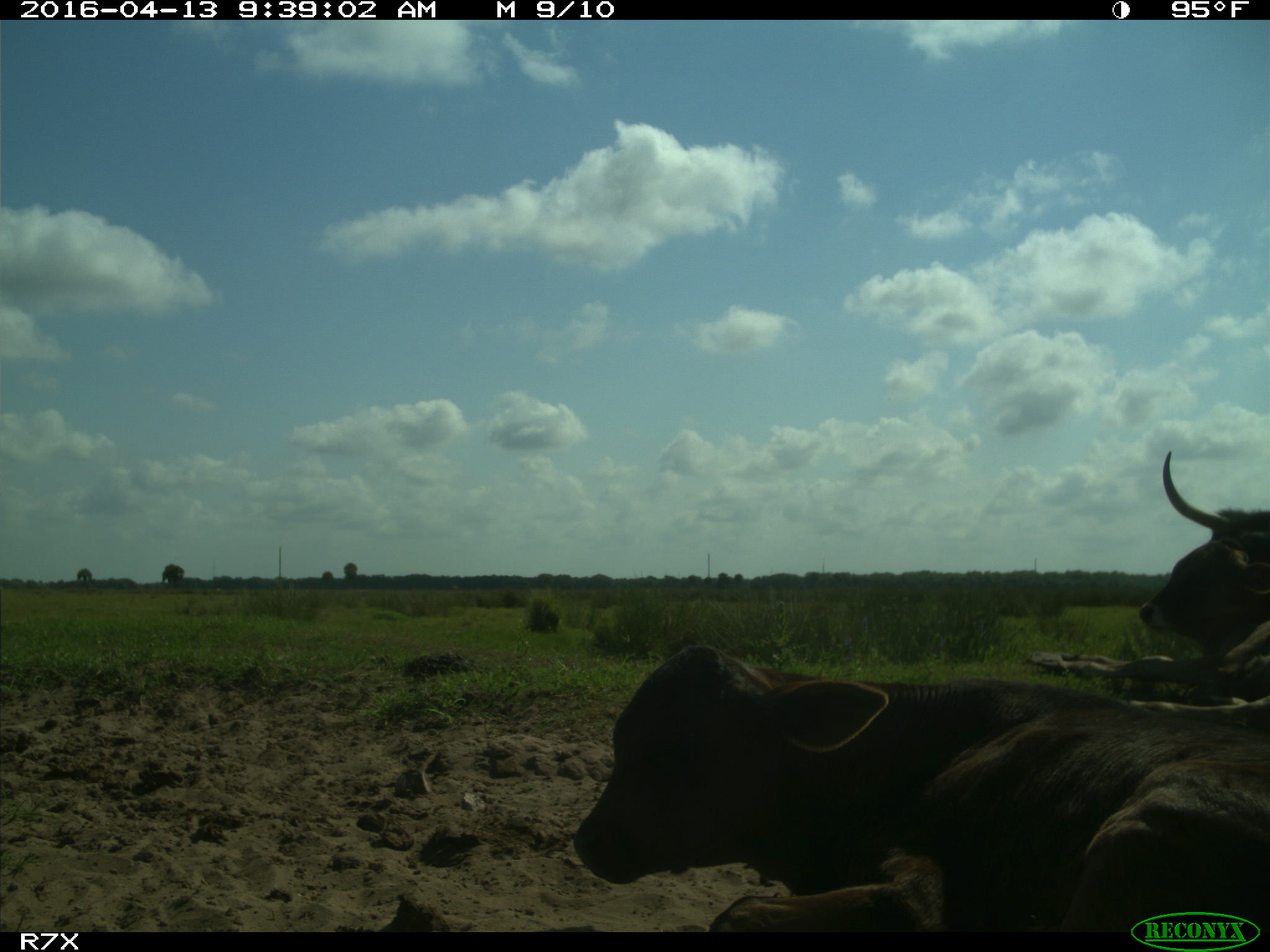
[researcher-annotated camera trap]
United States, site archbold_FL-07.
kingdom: Animalia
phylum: Chordata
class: Mammalia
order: Artiodactyla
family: Bovidae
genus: Bos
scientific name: Bos taurus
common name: domestic cow